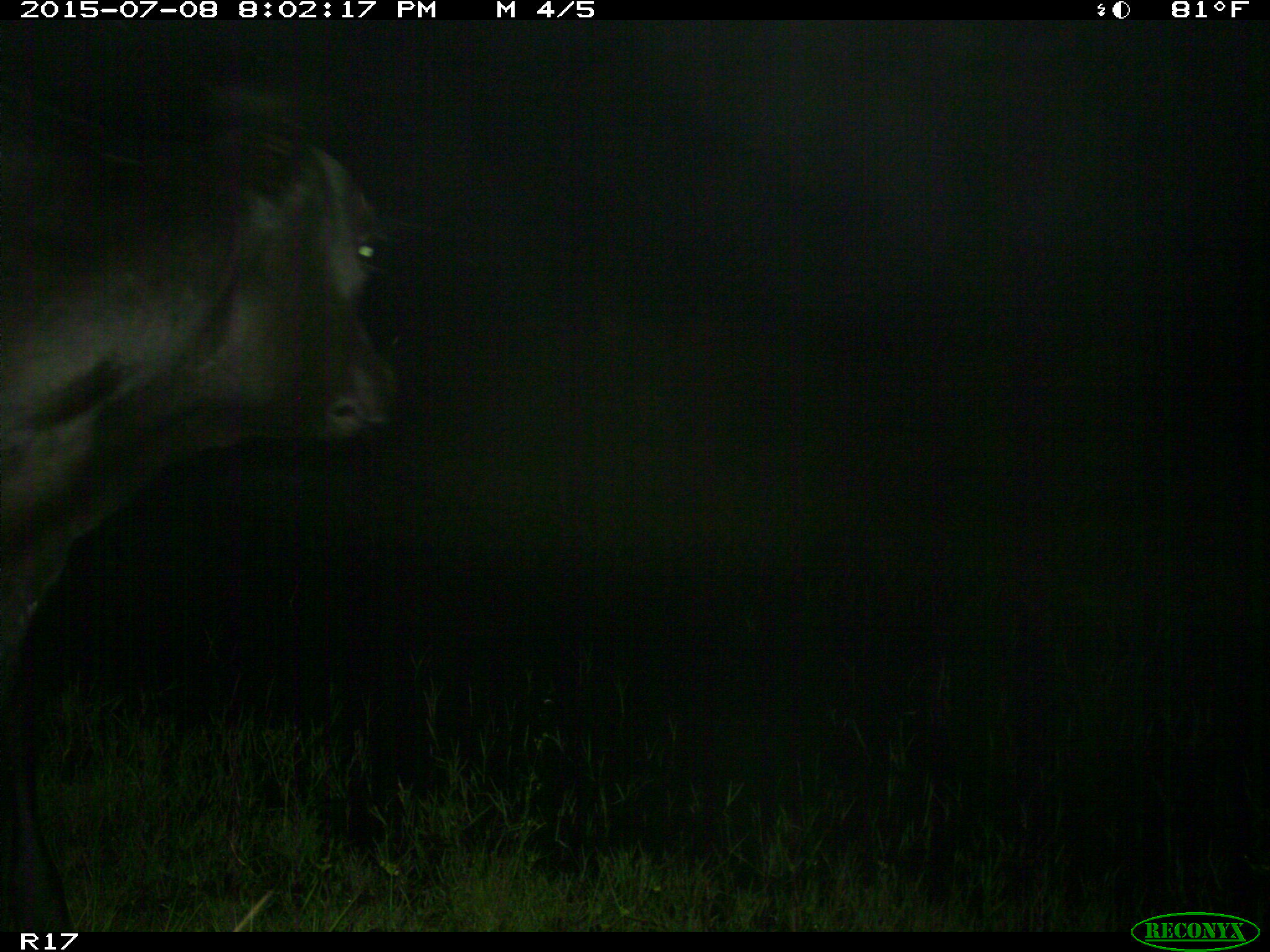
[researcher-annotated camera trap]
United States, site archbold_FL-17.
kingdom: Animalia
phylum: Chordata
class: Mammalia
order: Artiodactyla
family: Bovidae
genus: Bos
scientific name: Bos taurus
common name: domestic cow